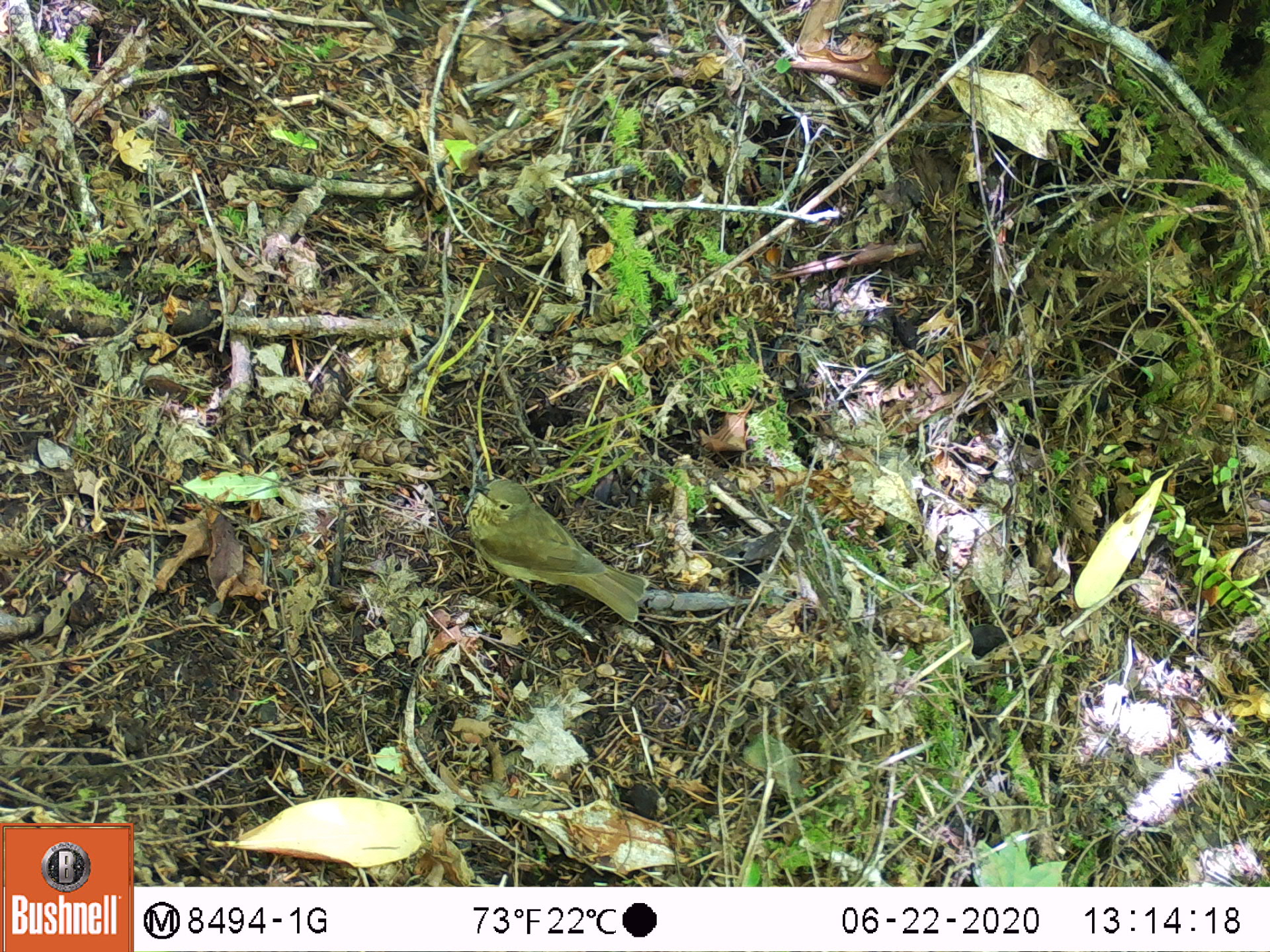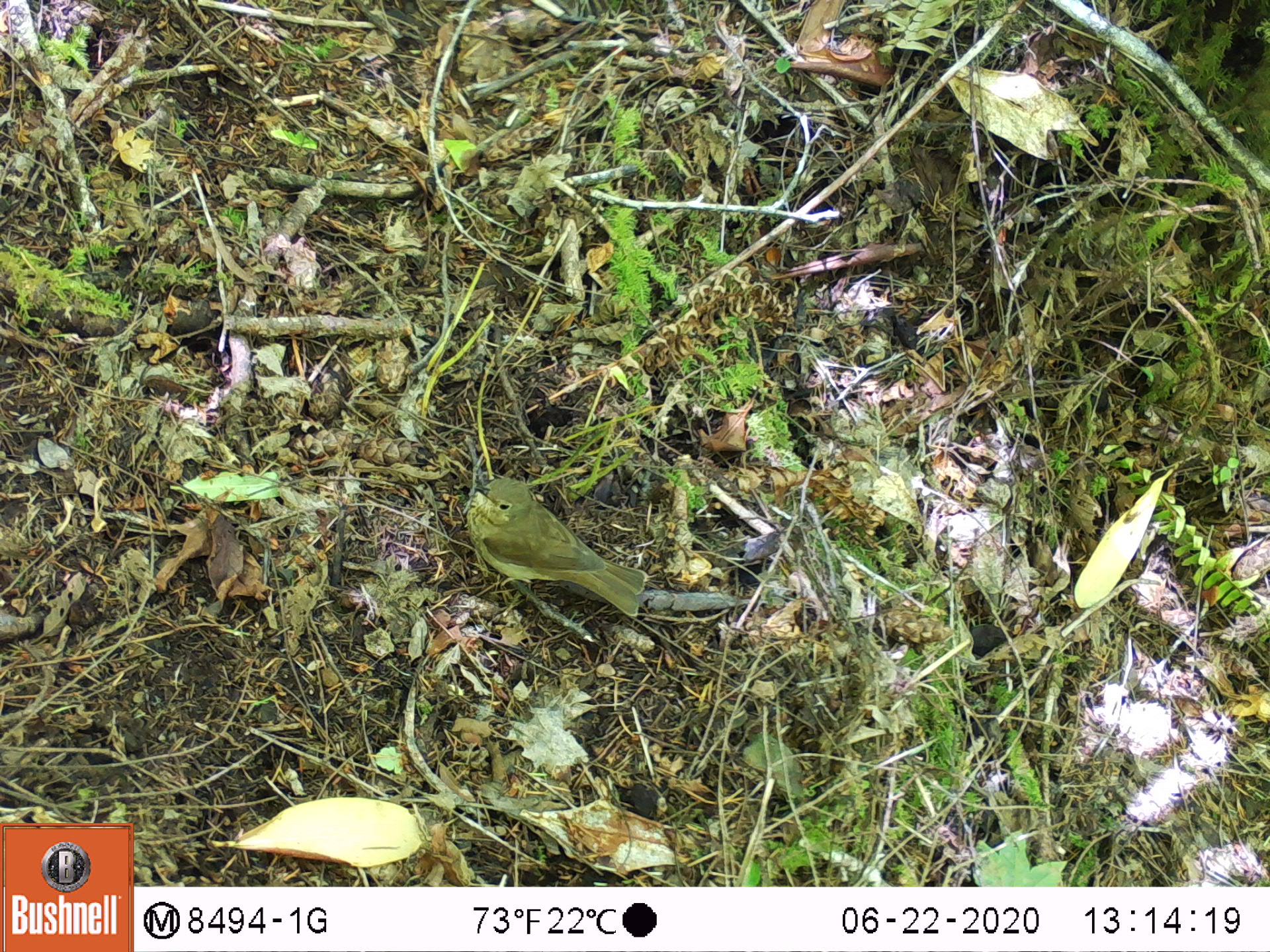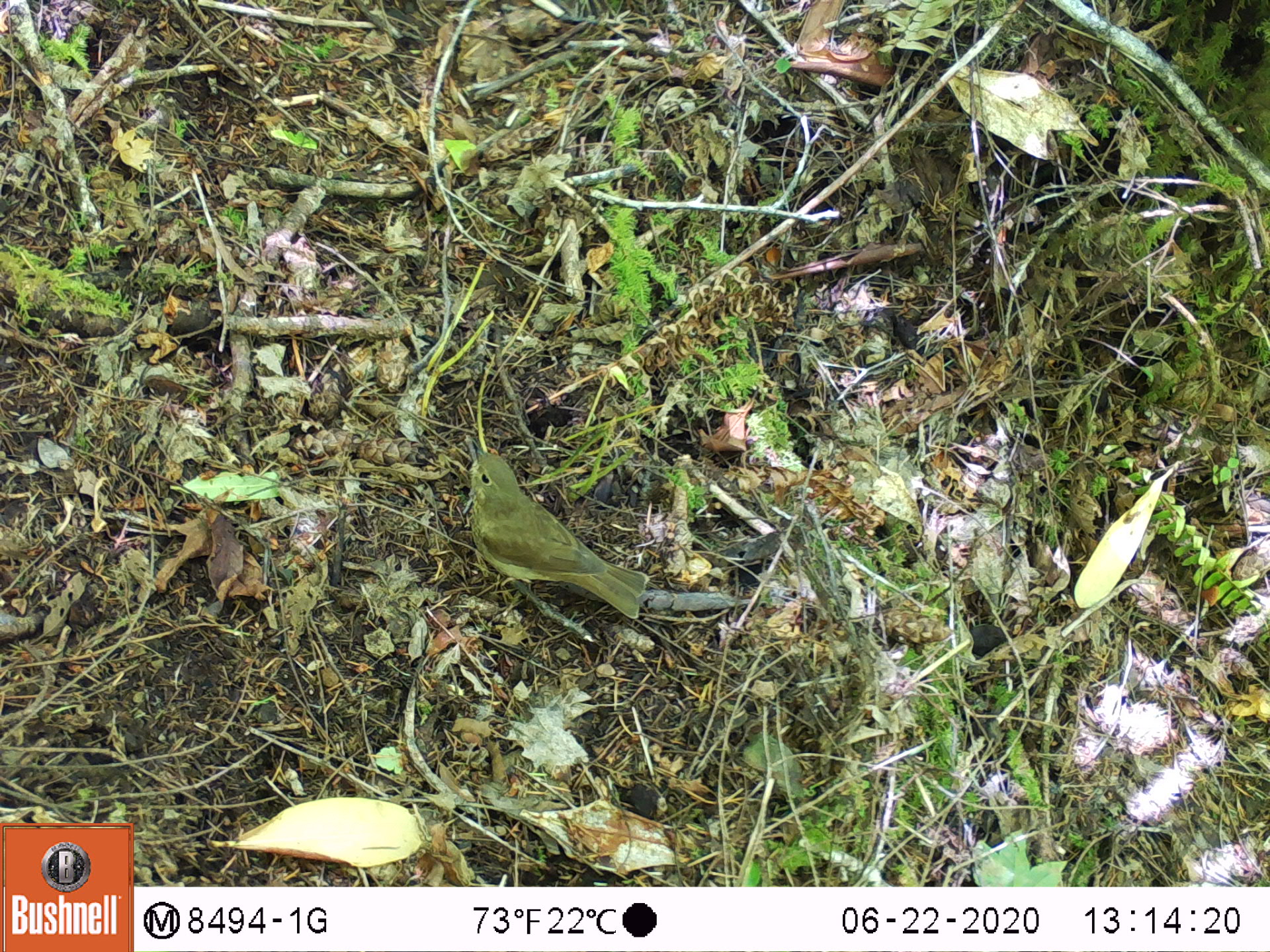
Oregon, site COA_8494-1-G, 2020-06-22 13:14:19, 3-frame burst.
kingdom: Animalia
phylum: Chordata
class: Aves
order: Passeriformes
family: Turdidae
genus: Catharus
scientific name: Catharus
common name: brown thrushes and nightingale-thrushes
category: catharus species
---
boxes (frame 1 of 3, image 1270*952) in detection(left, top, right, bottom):
catharus species: detection(467, 477, 649, 621)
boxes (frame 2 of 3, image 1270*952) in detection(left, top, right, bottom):
catharus species: detection(468, 477, 649, 618)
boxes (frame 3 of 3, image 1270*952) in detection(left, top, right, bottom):
catharus species: detection(462, 443, 649, 619)